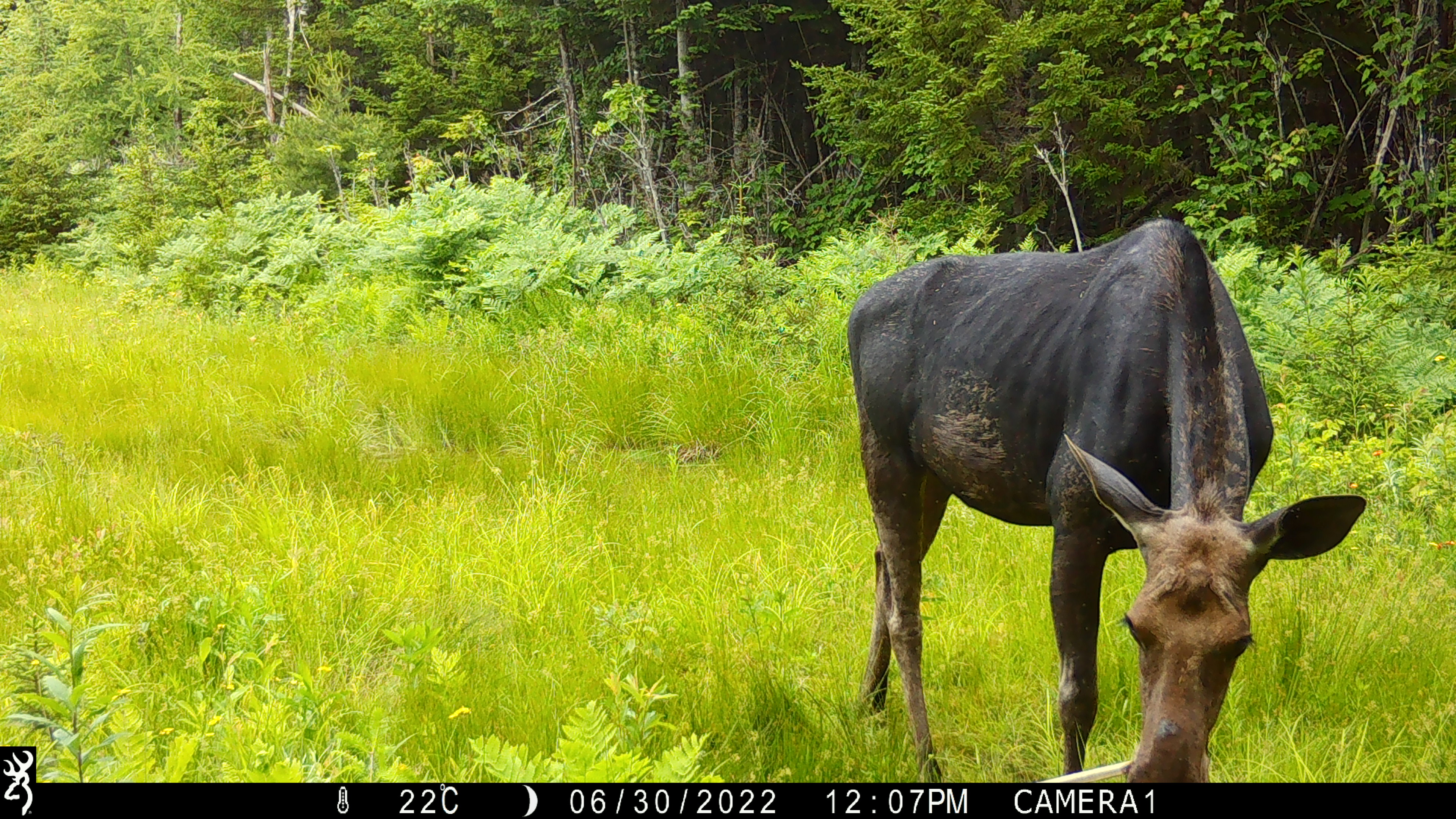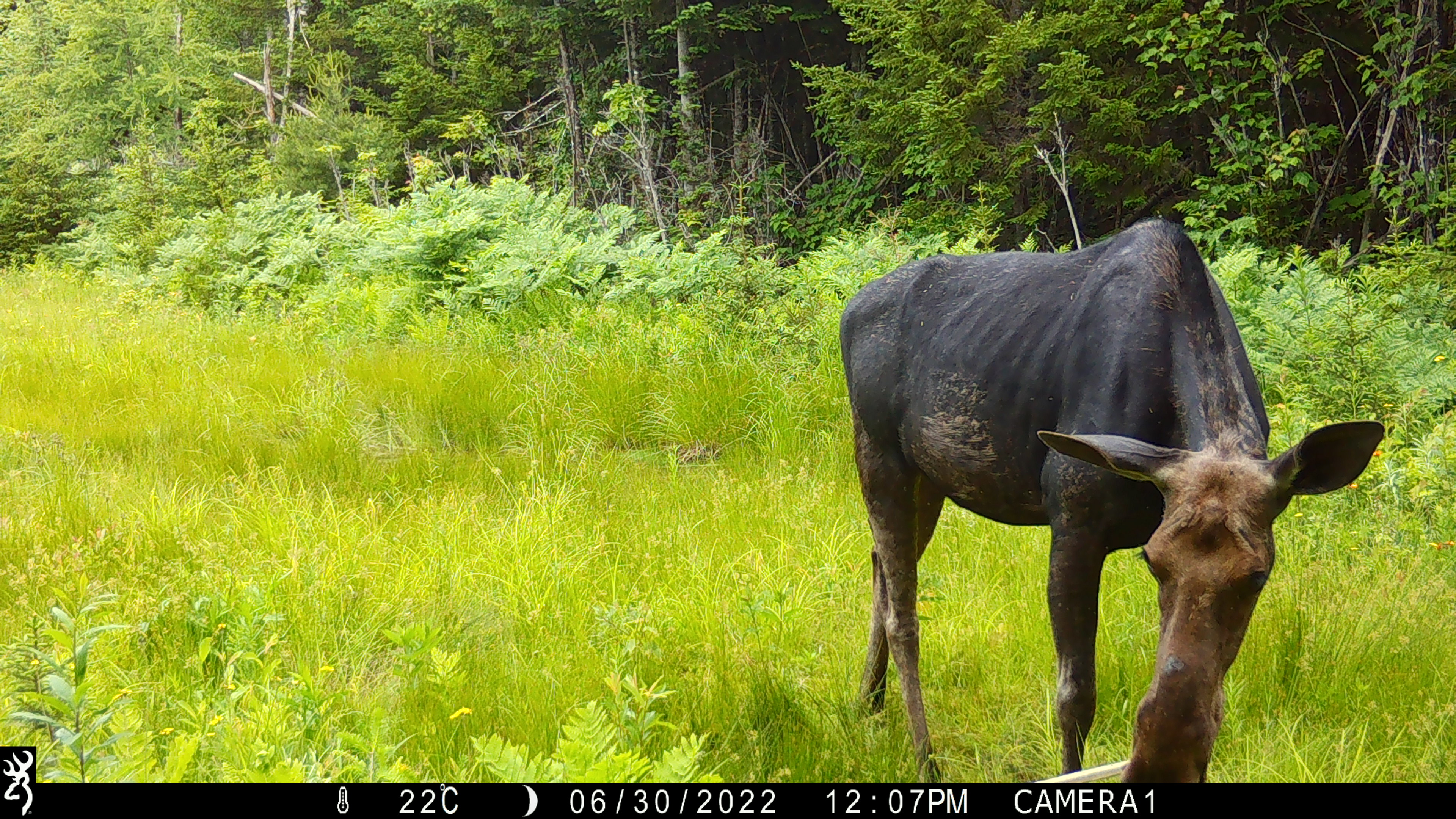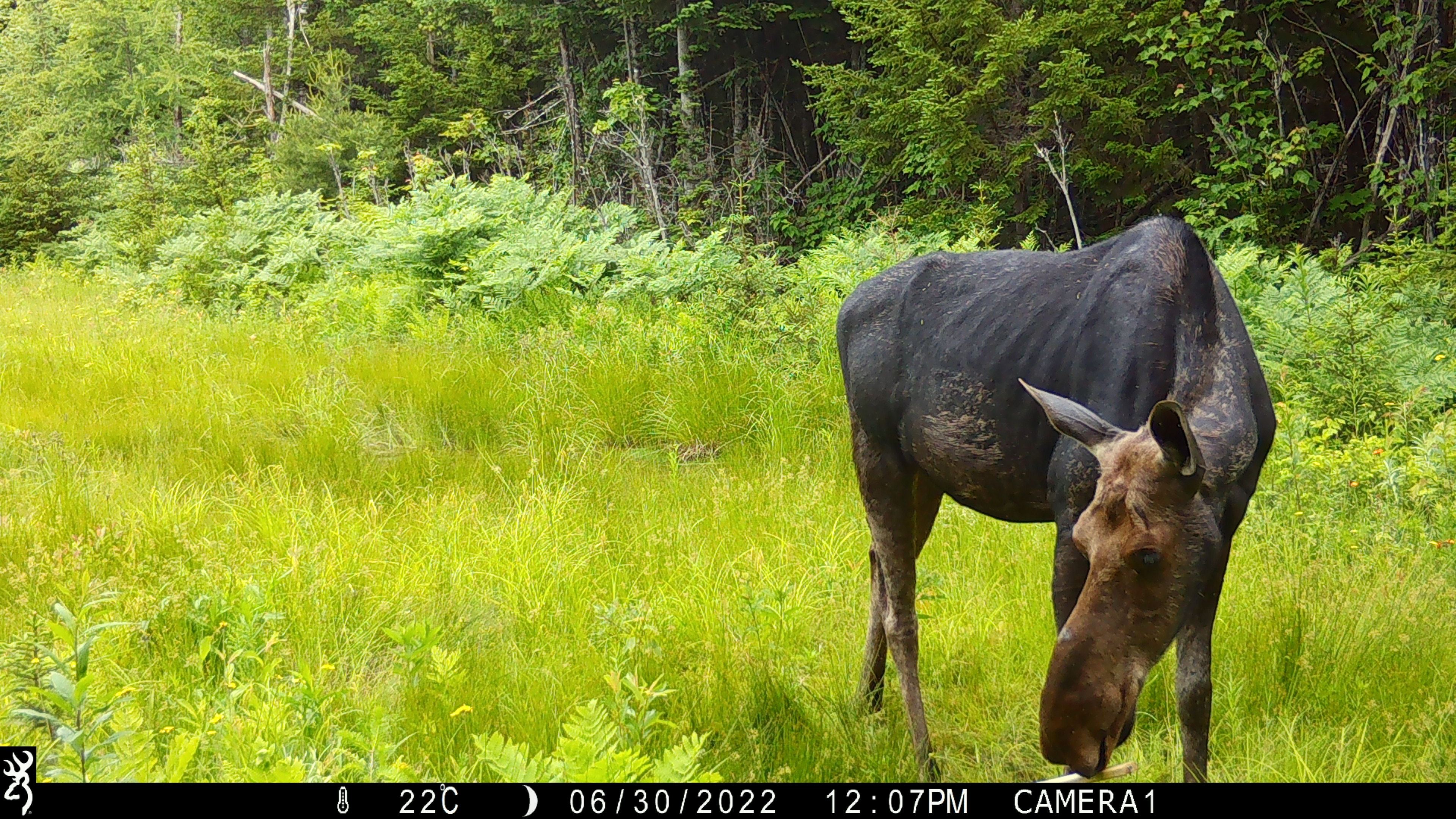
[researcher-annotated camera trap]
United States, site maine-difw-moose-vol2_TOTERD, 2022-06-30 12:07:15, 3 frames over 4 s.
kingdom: Animalia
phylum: Chordata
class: Mammalia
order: Artiodactyla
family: Cervidae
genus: Alces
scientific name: Alces alces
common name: moose